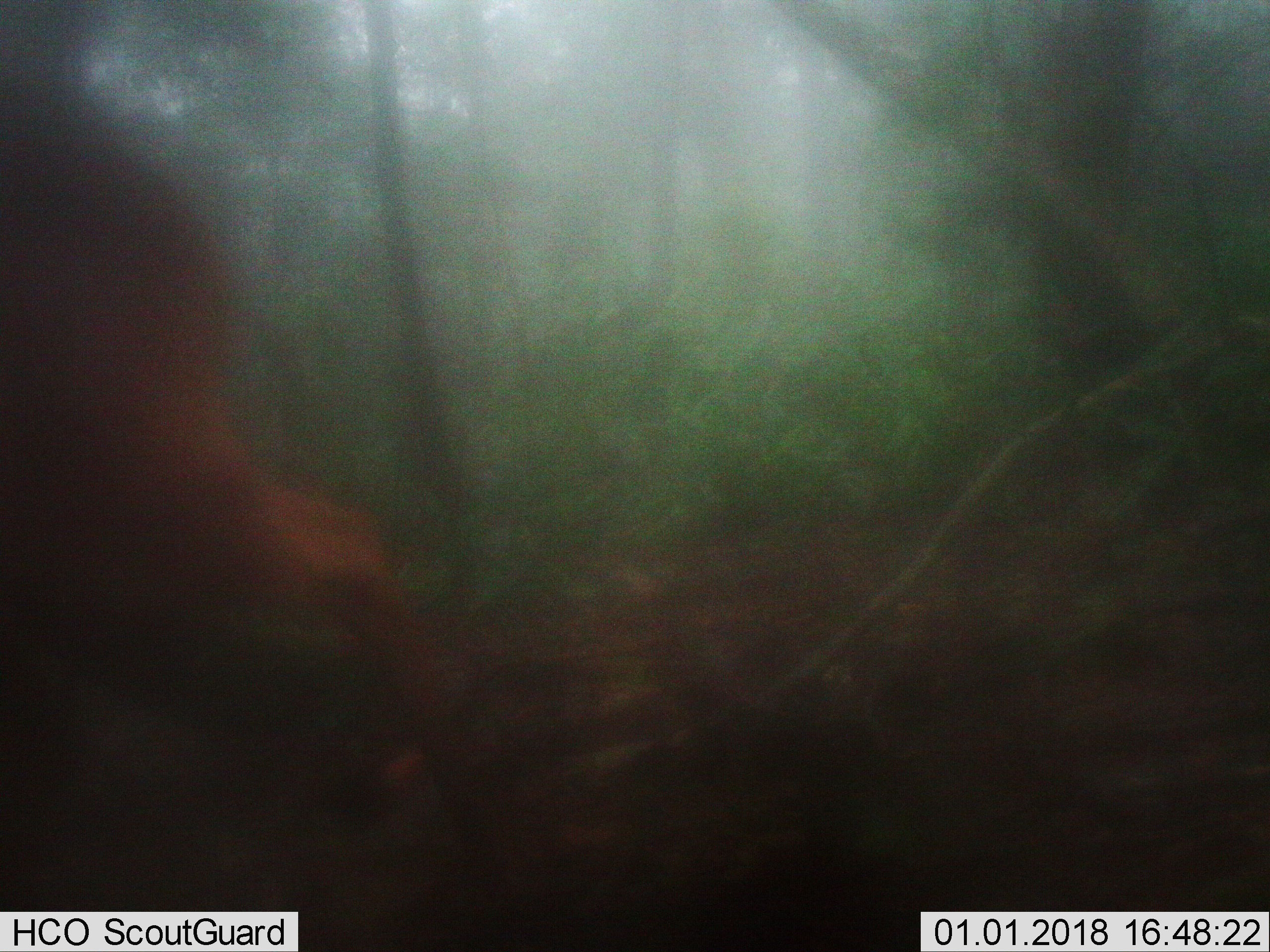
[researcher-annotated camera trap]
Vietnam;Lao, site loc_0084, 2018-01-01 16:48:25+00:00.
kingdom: Animalia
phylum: Chordata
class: Mammalia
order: Artiodactyla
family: Cervidae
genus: Muntiacus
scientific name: Muntiacus vuquangensis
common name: large-antlered muntjac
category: large antlered muntjac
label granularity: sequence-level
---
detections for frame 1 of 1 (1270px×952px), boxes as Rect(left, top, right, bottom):
large antlered muntjac: Rect(0, 62, 515, 889)